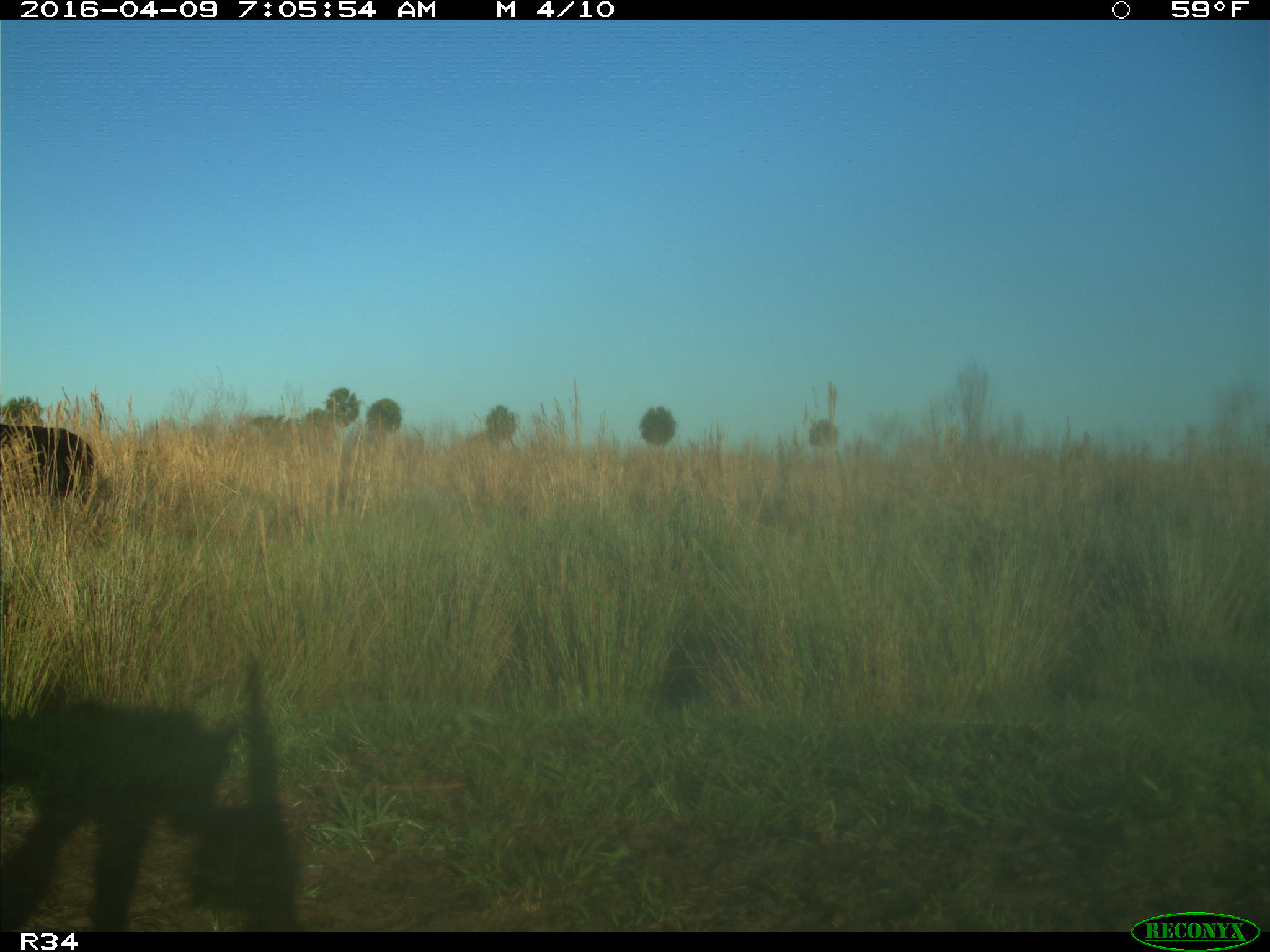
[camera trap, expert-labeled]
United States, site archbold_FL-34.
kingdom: Animalia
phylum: Chordata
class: Mammalia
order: Artiodactyla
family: Bovidae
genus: Bos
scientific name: Bos taurus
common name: domestic cow